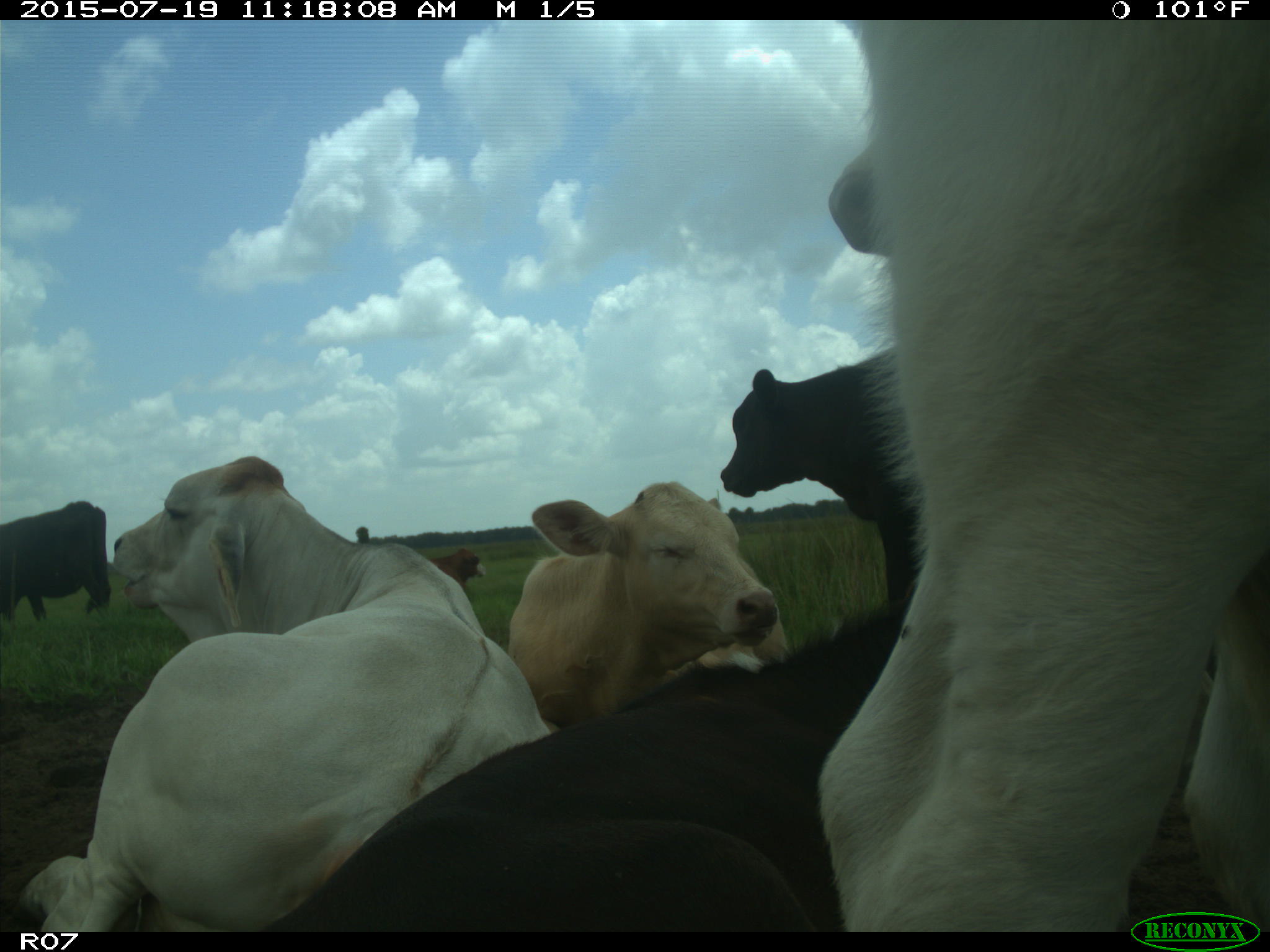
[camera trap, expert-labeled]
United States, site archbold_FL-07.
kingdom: Animalia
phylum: Chordata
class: Mammalia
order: Artiodactyla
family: Bovidae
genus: Bos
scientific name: Bos taurus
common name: domestic cow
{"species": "Bos taurus (domestic cow)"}